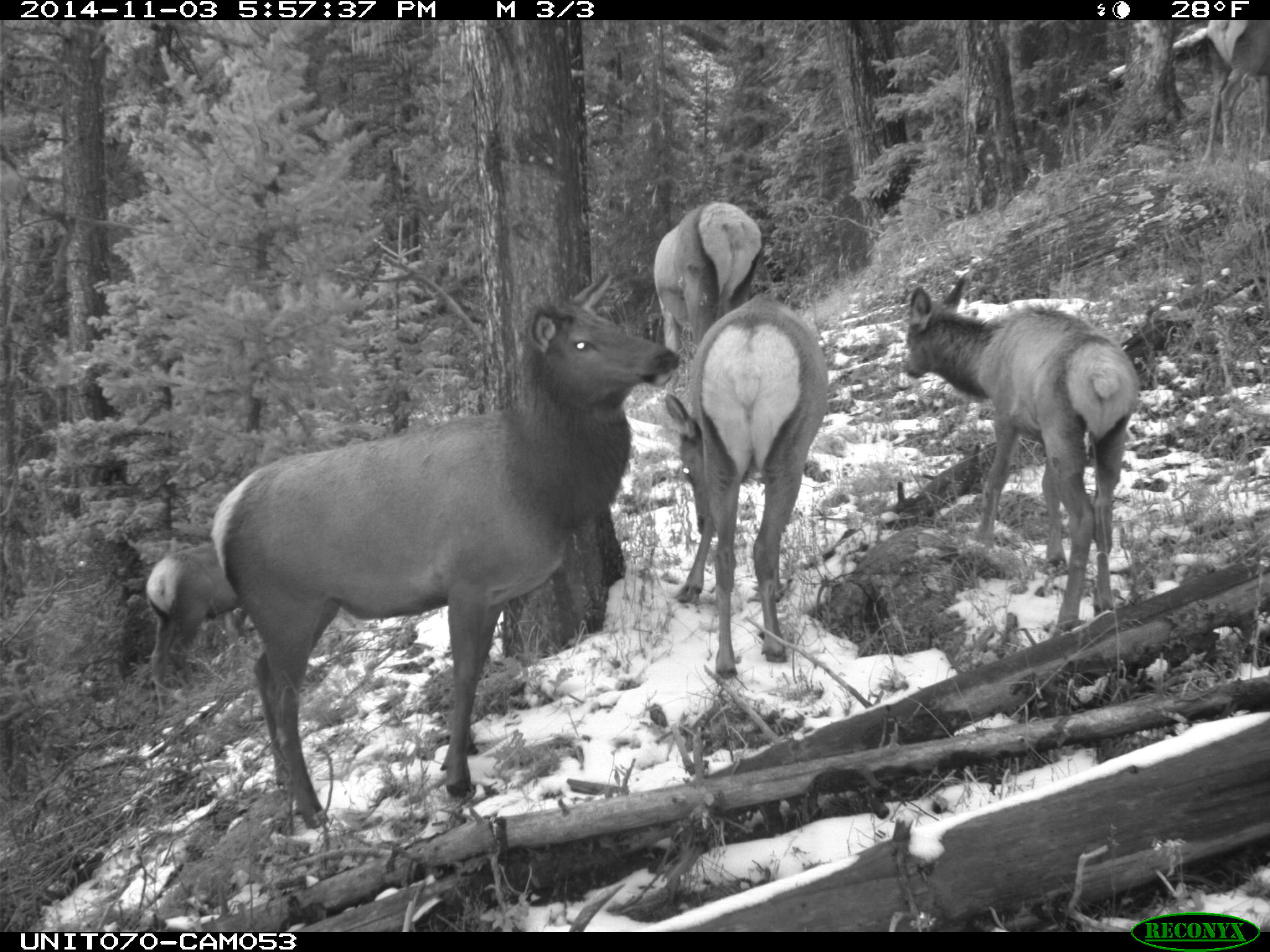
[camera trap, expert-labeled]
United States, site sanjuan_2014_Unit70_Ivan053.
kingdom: Animalia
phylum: Chordata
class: Mammalia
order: Artiodactyla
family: Cervidae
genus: Cervus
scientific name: Cervus elaphus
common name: red deer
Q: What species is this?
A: Cervus elaphus (red deer).